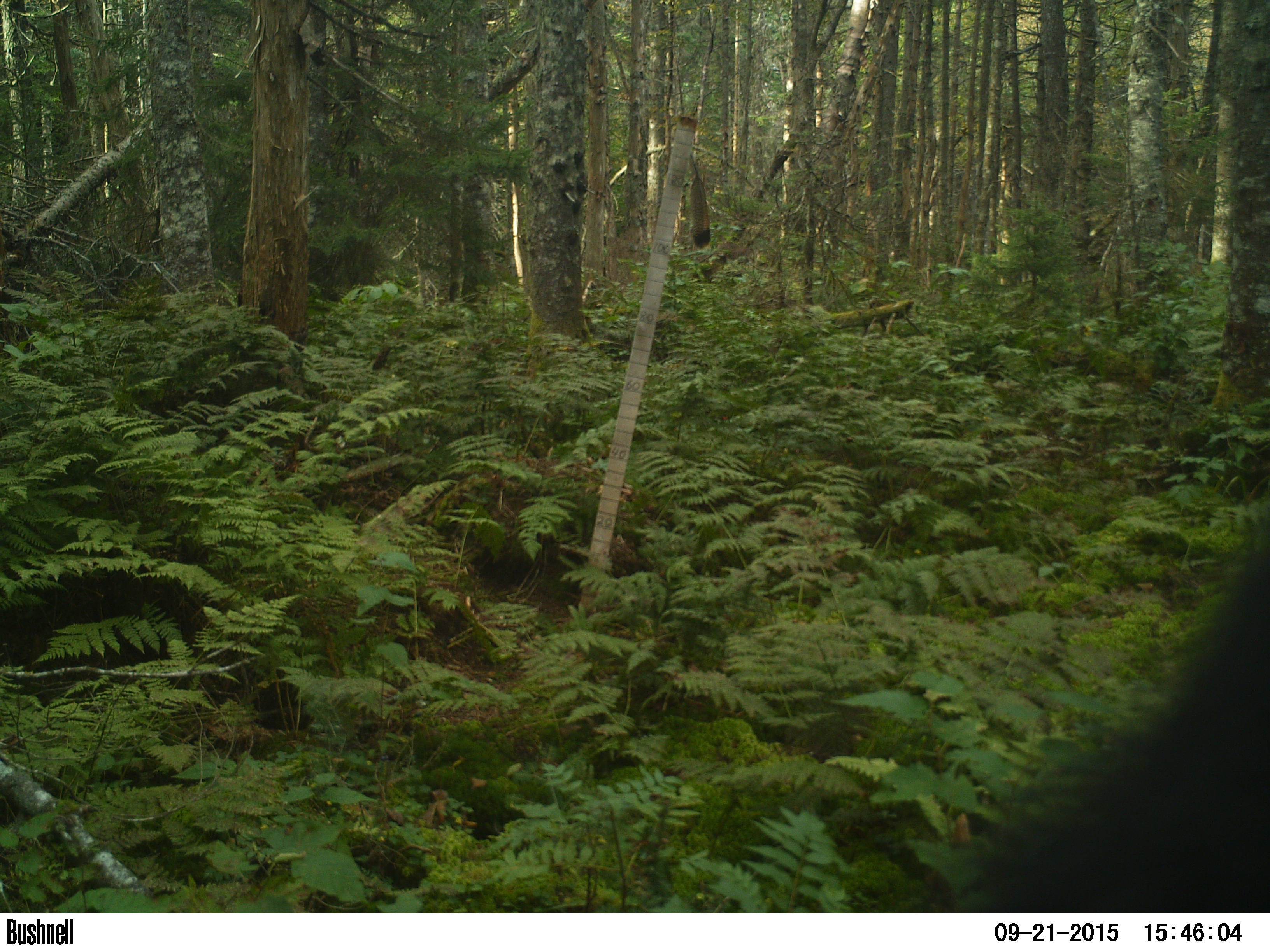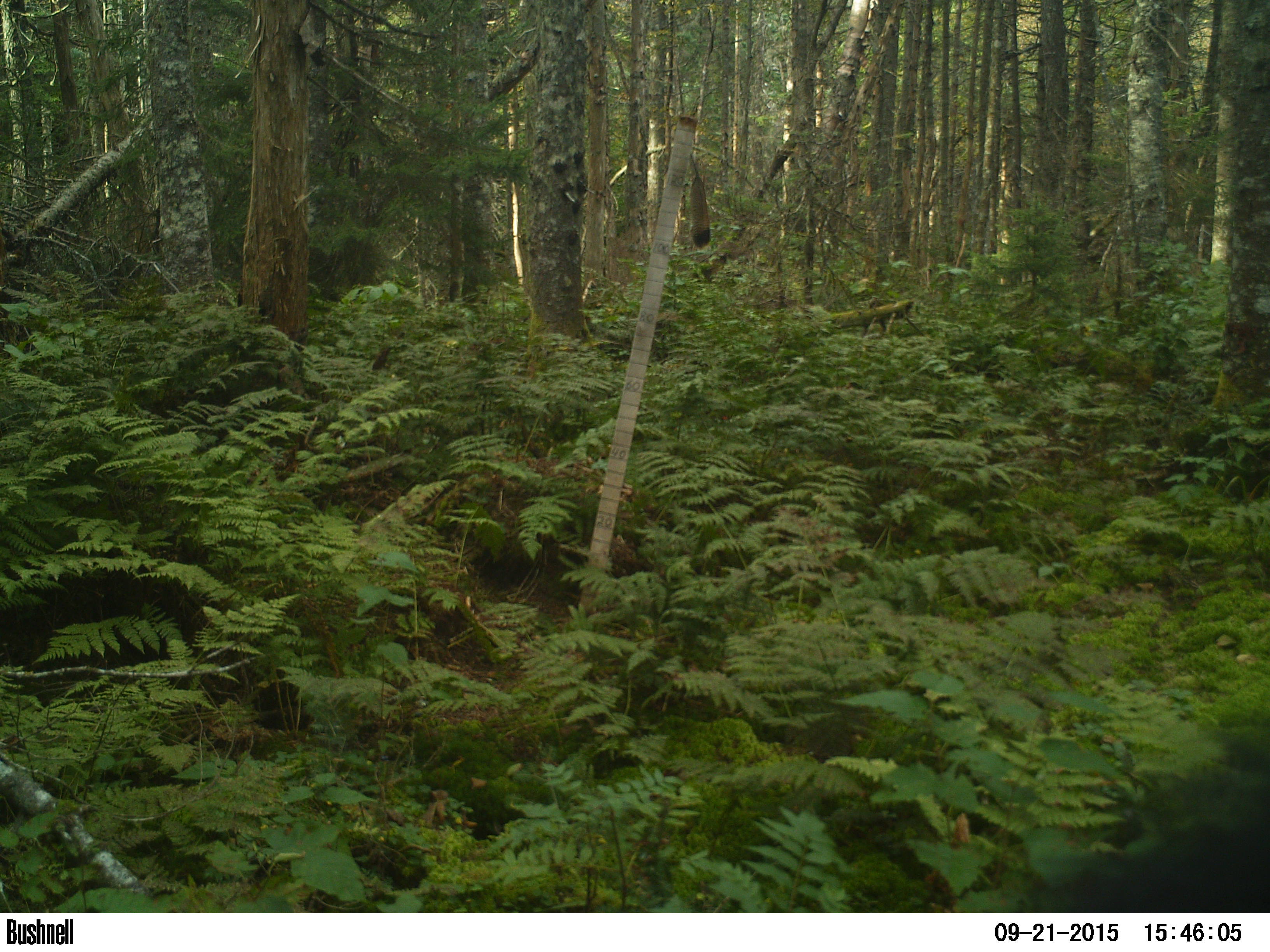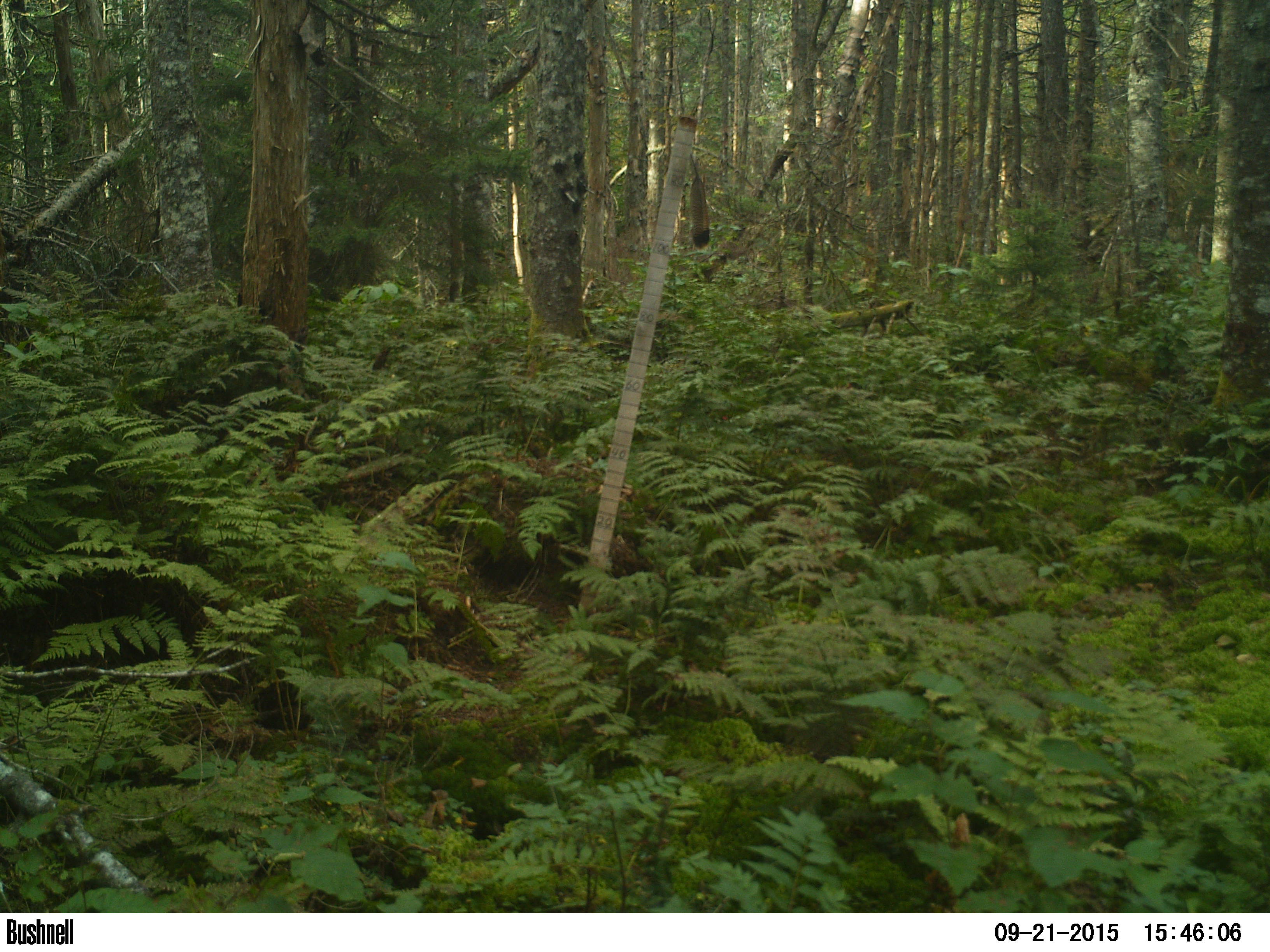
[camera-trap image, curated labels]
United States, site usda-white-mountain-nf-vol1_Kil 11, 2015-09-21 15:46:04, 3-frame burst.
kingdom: Animalia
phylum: Chordata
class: Mammalia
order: Carnivora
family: Ursidae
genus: Ursus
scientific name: Ursus americanus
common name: black bear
Black bear (Ursus americanus).